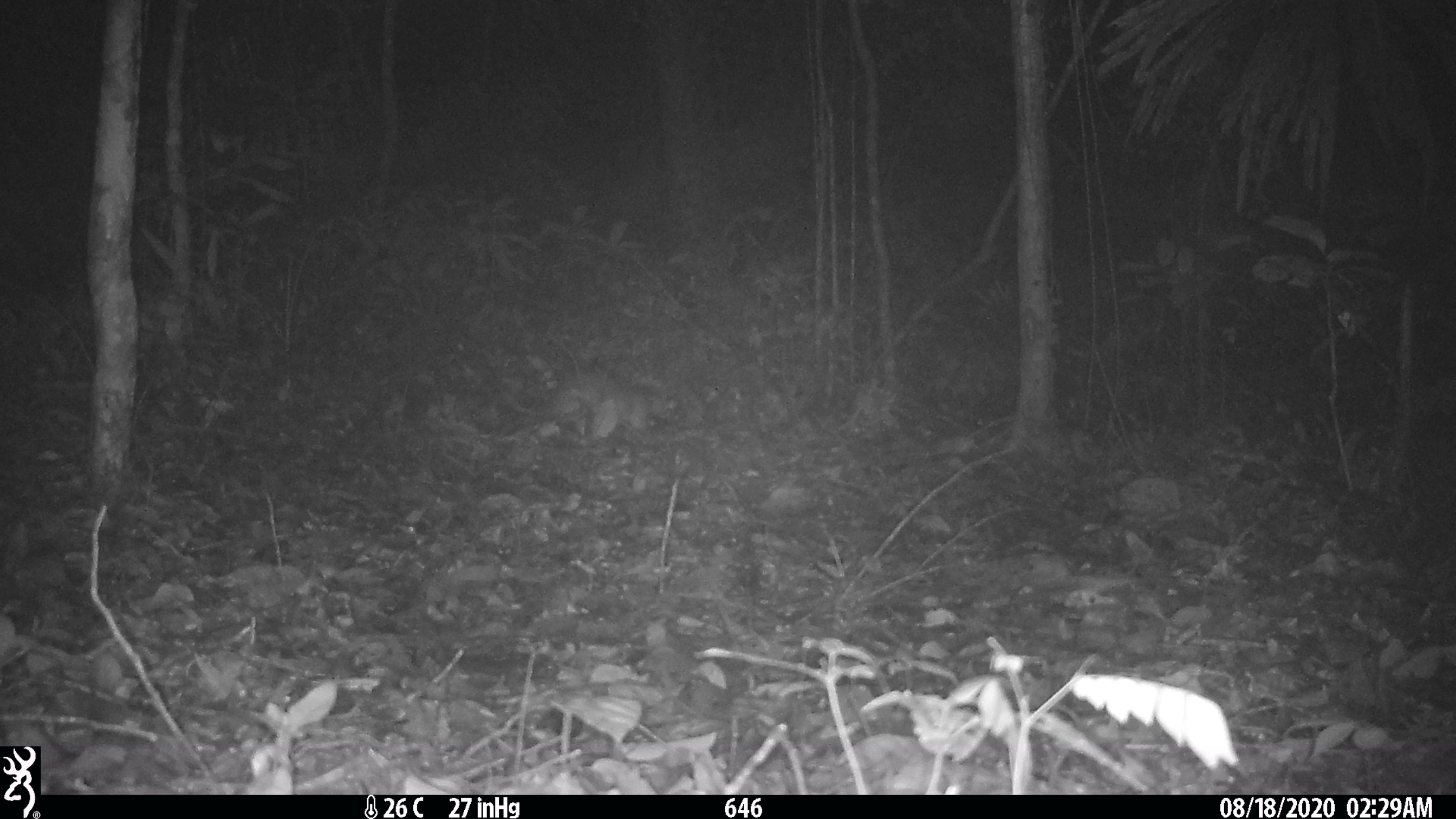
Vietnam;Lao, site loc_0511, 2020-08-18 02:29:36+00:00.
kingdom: Animalia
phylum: Chordata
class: Mammalia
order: Rodentia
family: Hystricidae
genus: Atherurus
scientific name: Atherurus macrourus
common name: asiatic brush-tailed porcupine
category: asiatic brush tailed porcupine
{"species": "asiatic brush tailed porcupine (asiatic brush-tailed porcupine) (Atherurus macrourus)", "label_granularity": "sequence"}